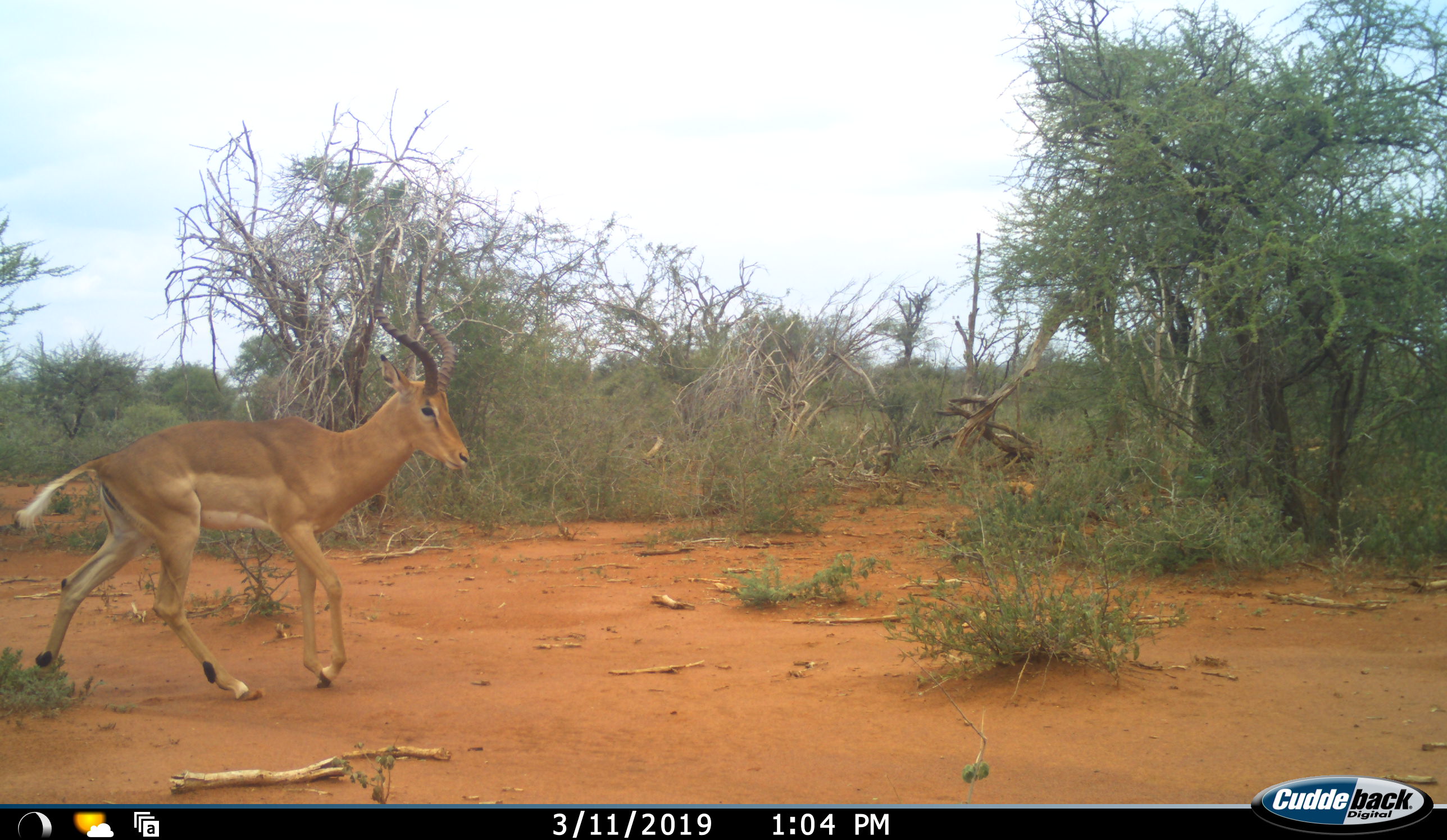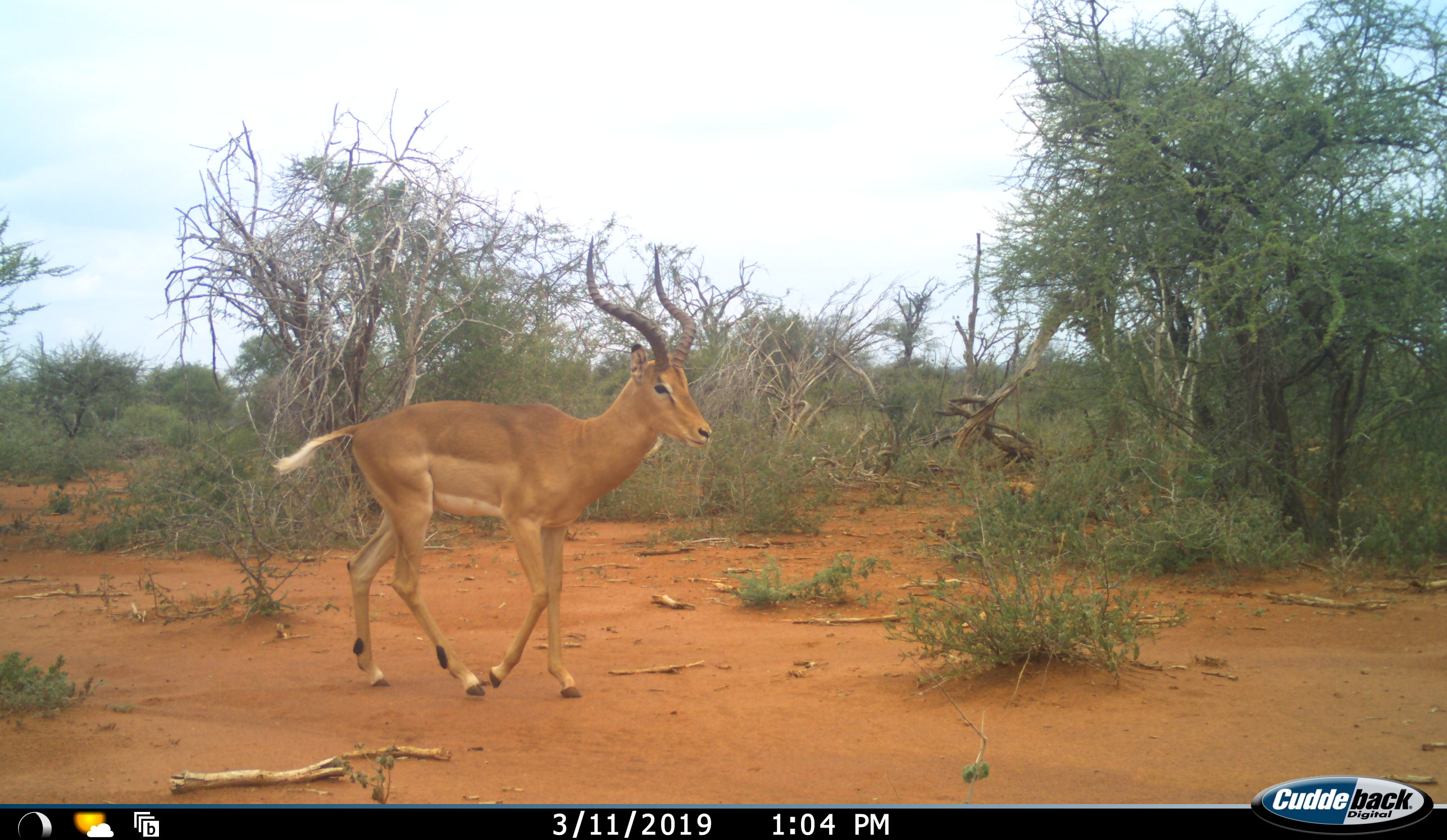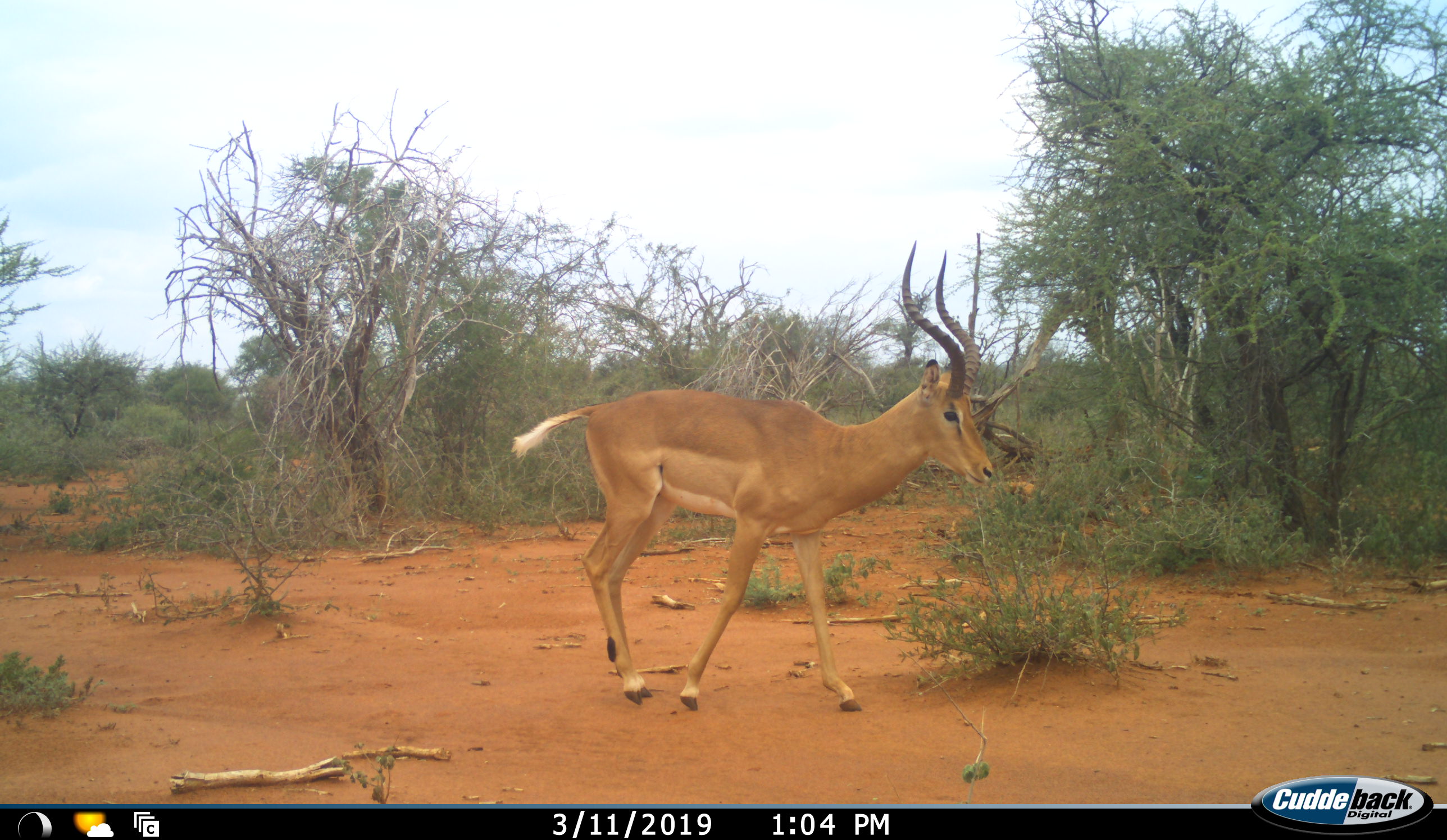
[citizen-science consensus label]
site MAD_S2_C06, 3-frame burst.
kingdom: Animalia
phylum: Chordata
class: Mammalia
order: Artiodactyla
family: Bovidae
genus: Aepyceros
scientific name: Aepyceros melampus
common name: impala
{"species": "impala (Aepyceros melampus)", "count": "1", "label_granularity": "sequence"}